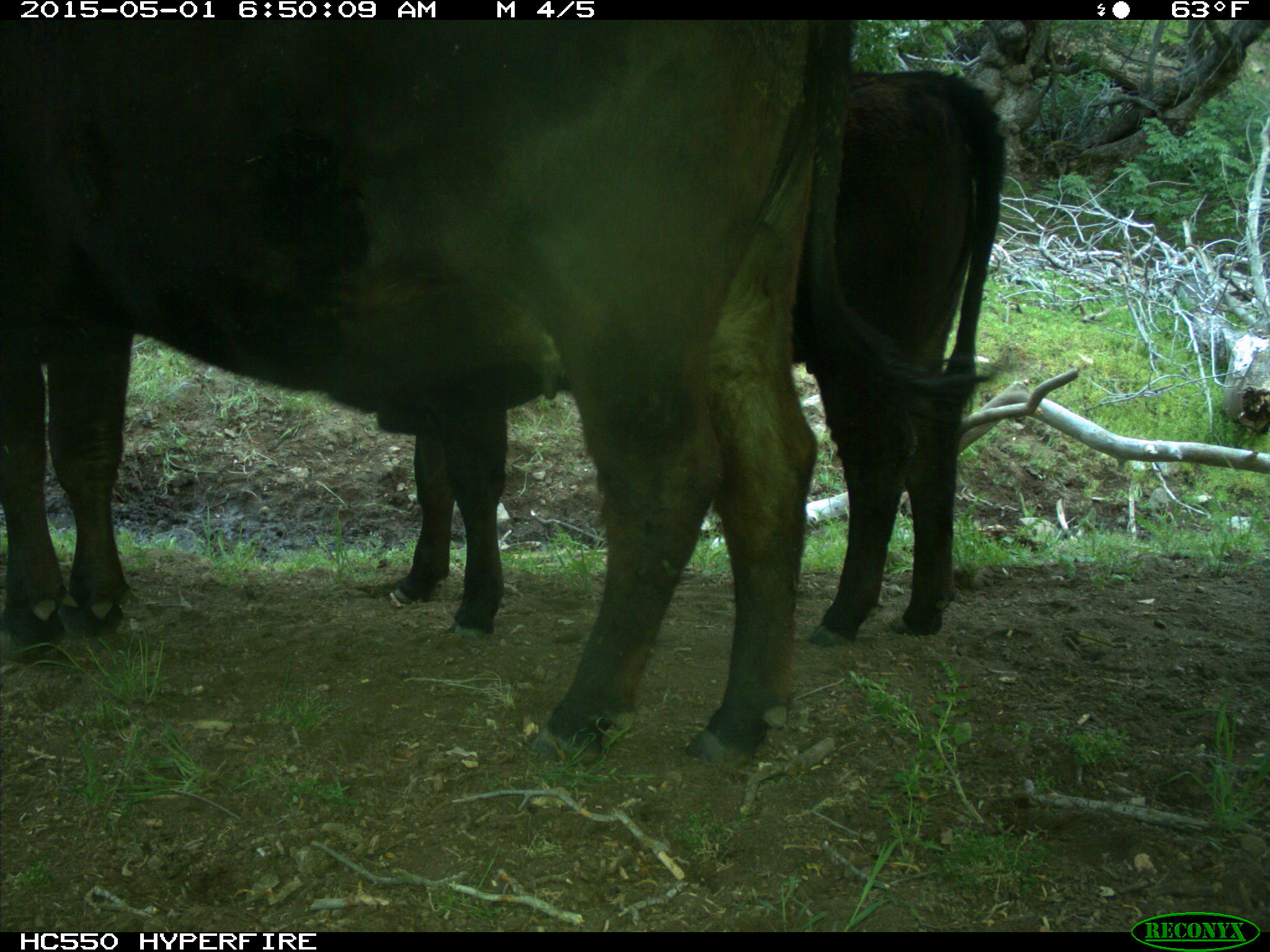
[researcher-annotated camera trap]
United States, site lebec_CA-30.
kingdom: Animalia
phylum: Chordata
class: Mammalia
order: Artiodactyla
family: Bovidae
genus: Bos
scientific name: Bos taurus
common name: domestic cow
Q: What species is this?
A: Bos taurus (domestic cow).